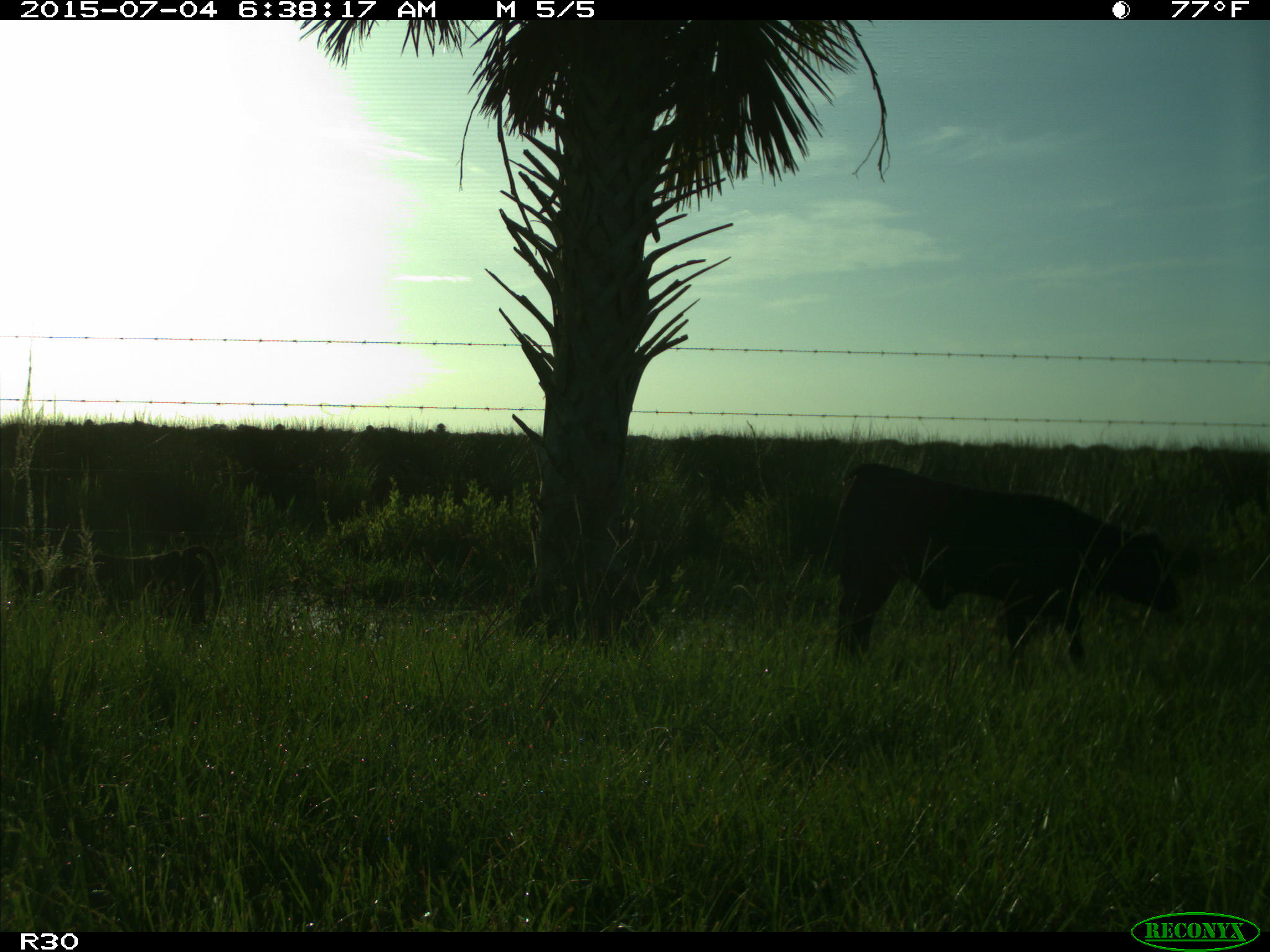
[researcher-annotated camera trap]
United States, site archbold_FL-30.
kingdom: Animalia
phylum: Chordata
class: Mammalia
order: Artiodactyla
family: Bovidae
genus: Bos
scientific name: Bos taurus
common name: domestic cow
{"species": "Bos taurus (domestic cow)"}